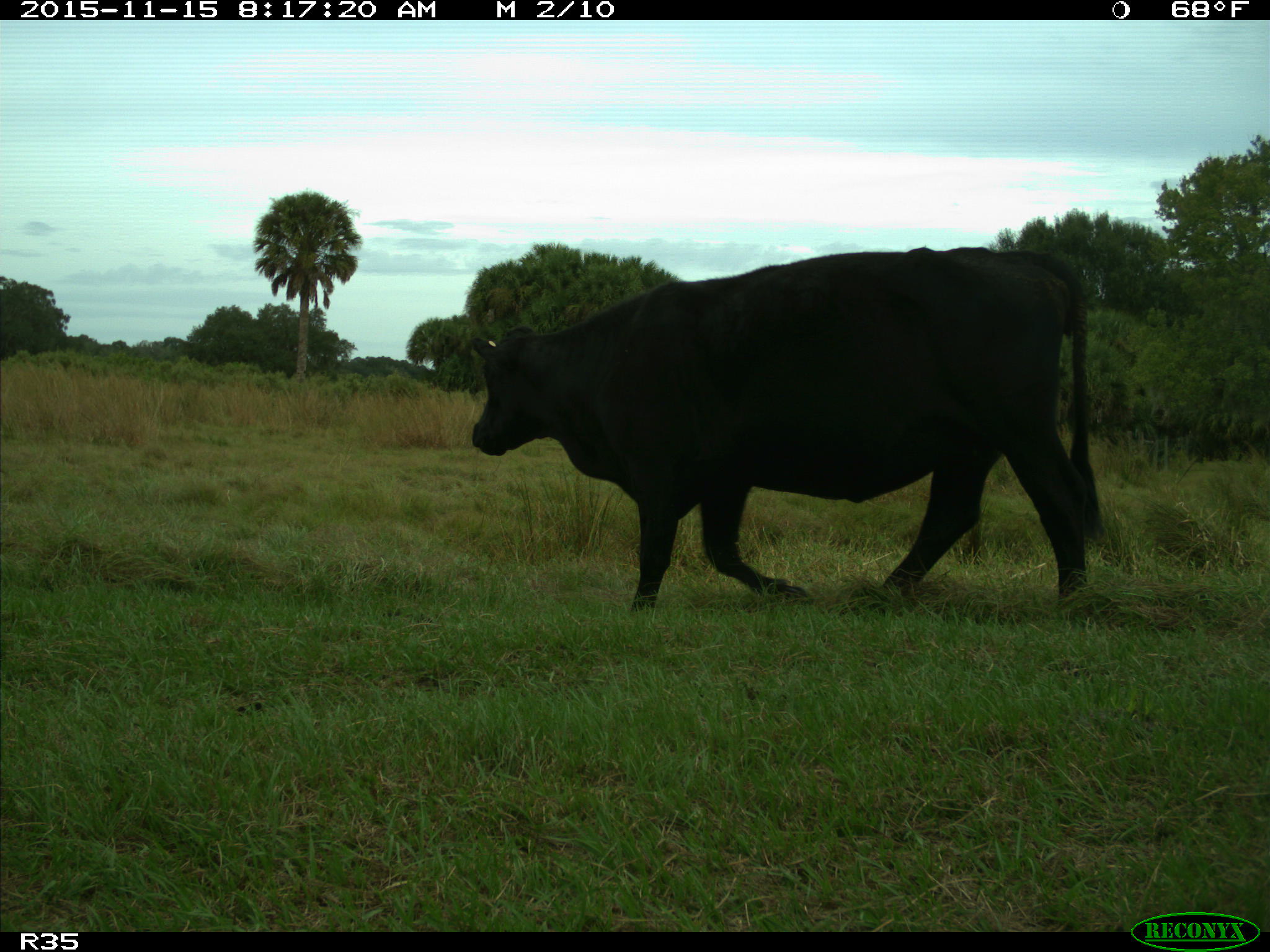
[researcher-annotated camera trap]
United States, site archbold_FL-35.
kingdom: Animalia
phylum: Chordata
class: Mammalia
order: Artiodactyla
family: Bovidae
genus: Bos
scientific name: Bos taurus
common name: domestic cow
Bos taurus (domestic cow).